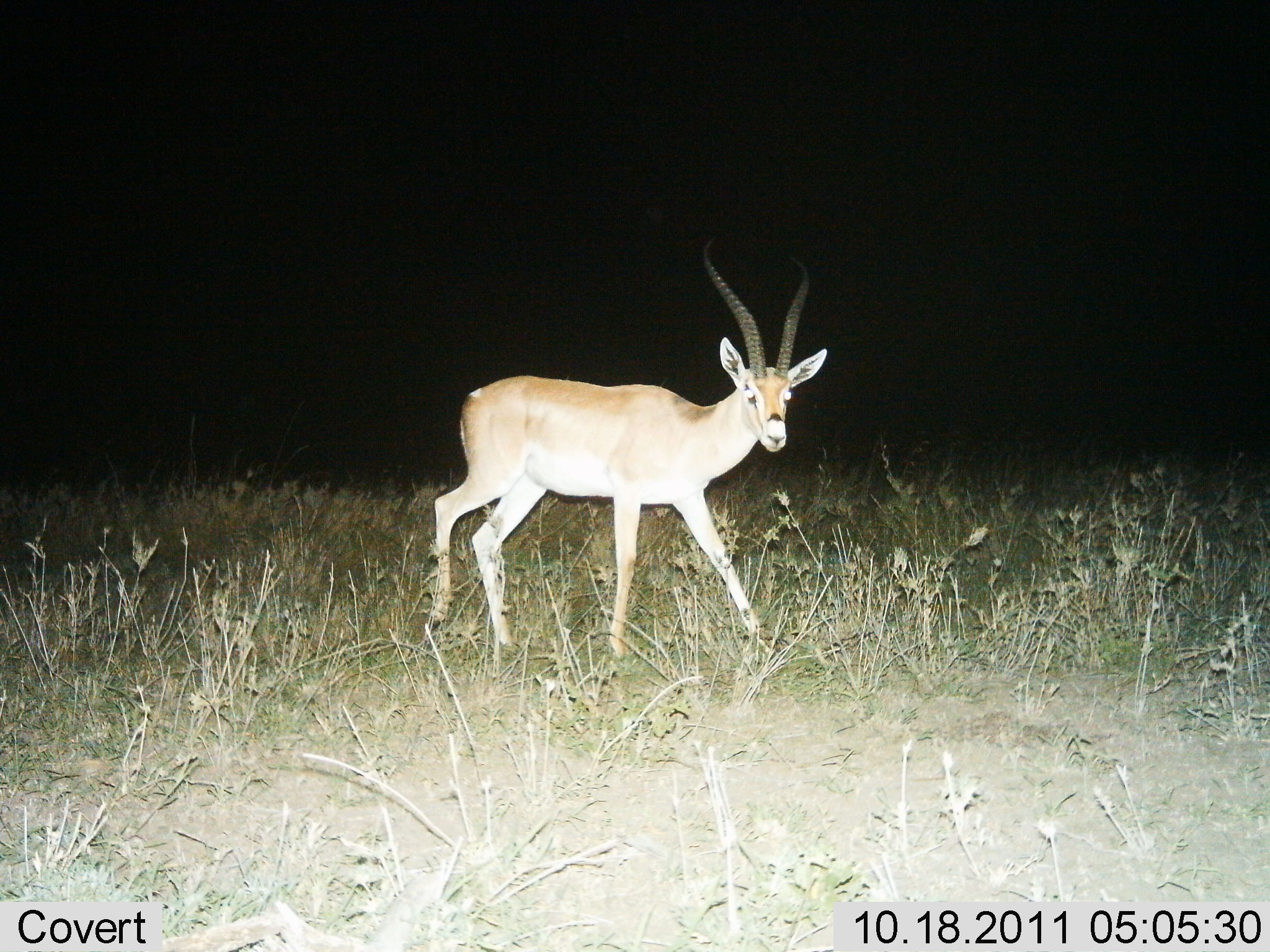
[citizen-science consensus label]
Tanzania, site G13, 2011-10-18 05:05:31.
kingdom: Animalia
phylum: Chordata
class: Mammalia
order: Artiodactyla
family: Bovidae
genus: Nanger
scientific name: Nanger granti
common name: grant's gazelle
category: gazellegrants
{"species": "gazellegrants (grant's gazelle) (Nanger granti)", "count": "1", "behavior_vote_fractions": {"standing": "43%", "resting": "0%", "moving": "57%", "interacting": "0%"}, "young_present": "0%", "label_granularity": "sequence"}